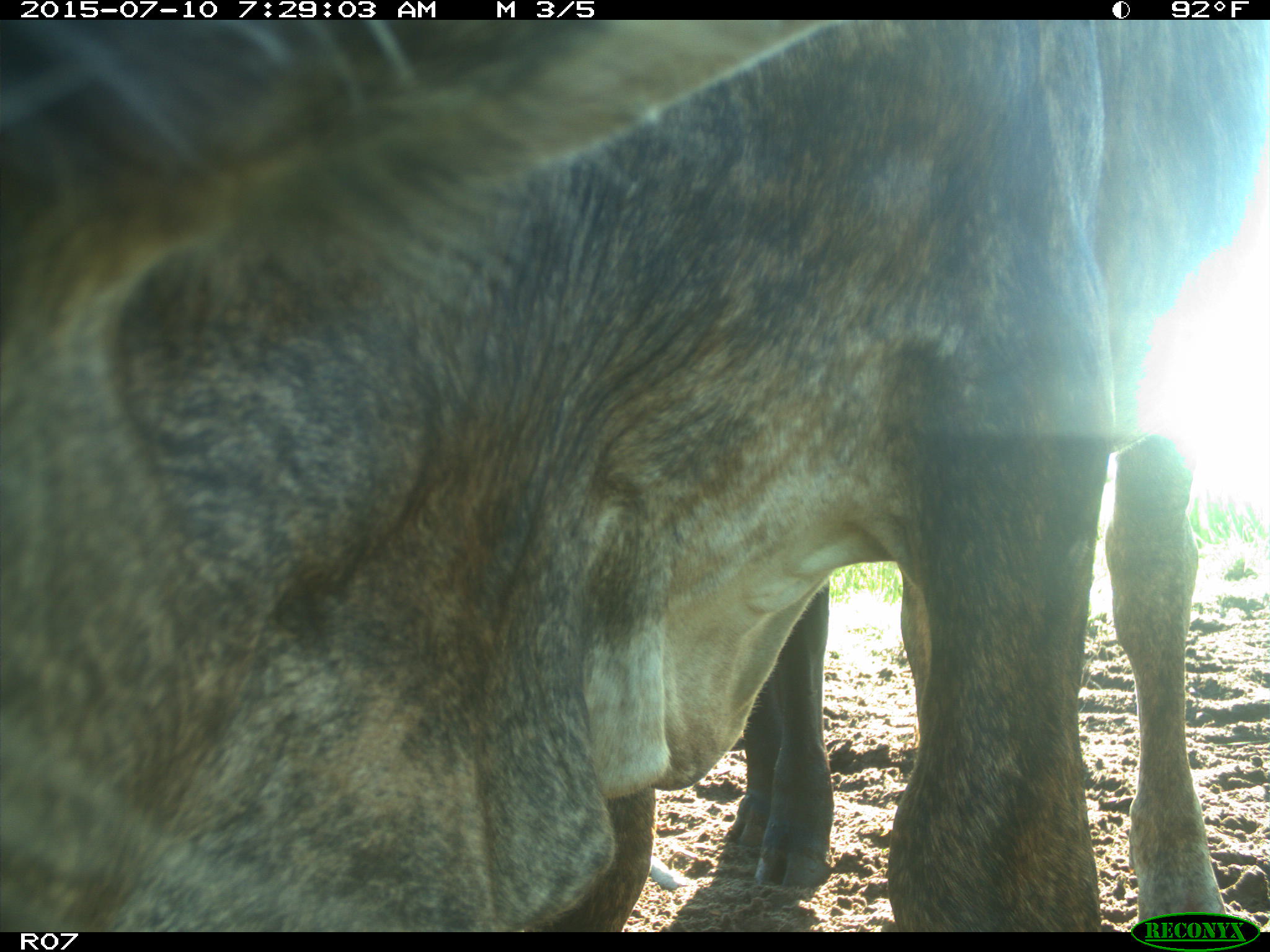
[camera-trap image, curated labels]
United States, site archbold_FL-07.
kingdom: Animalia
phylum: Chordata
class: Mammalia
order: Artiodactyla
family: Bovidae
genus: Bos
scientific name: Bos taurus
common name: domestic cow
Bos taurus (domestic cow).